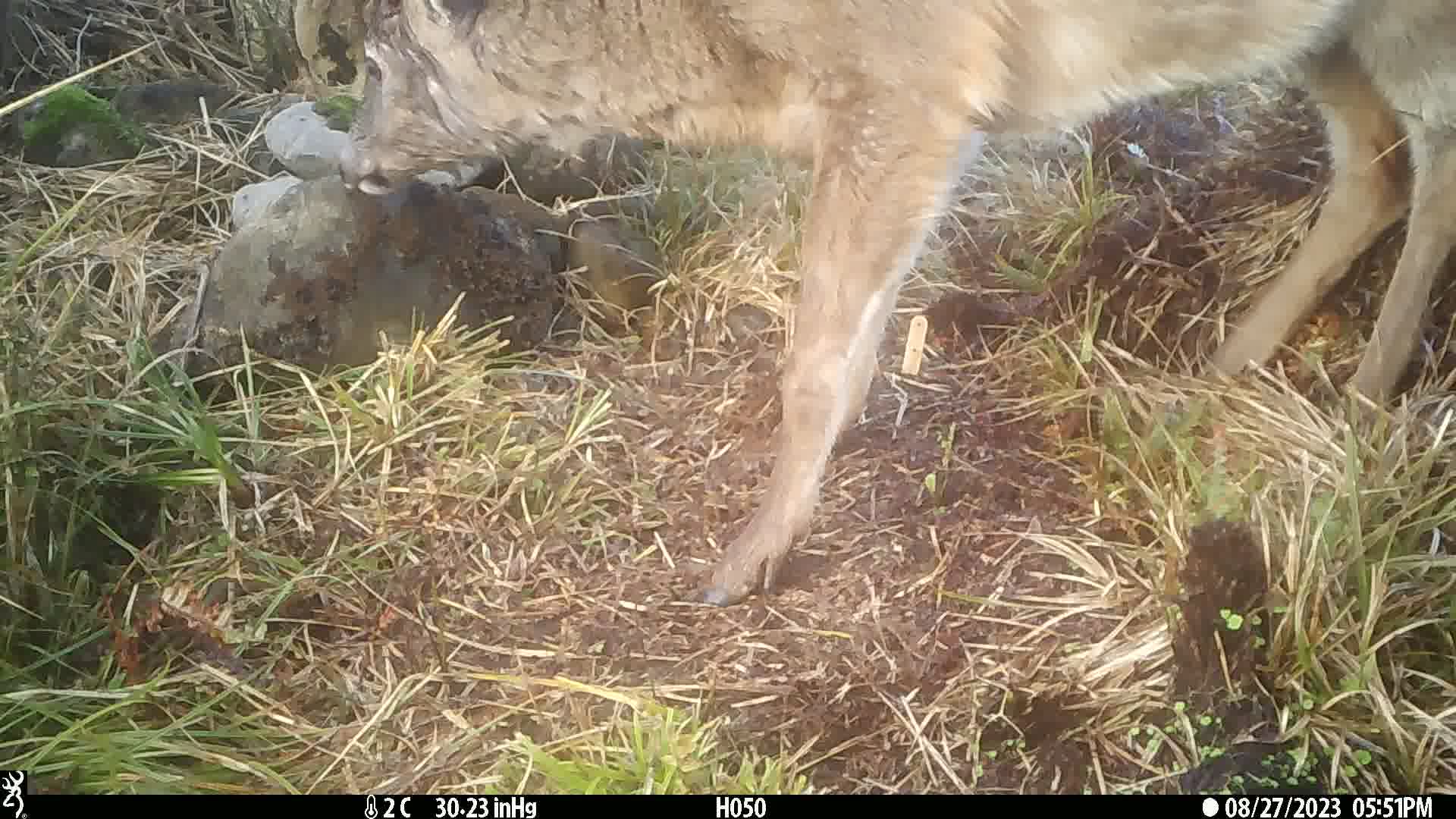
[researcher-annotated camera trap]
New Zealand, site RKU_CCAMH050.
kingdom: Animalia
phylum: Chordata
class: Mammalia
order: Artiodactyla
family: Cervidae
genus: Odocoileus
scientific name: Odocoileus virginianus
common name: white-tailed deer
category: white tailed deer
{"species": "white tailed deer (white-tailed deer) (Odocoileus virginianus)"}